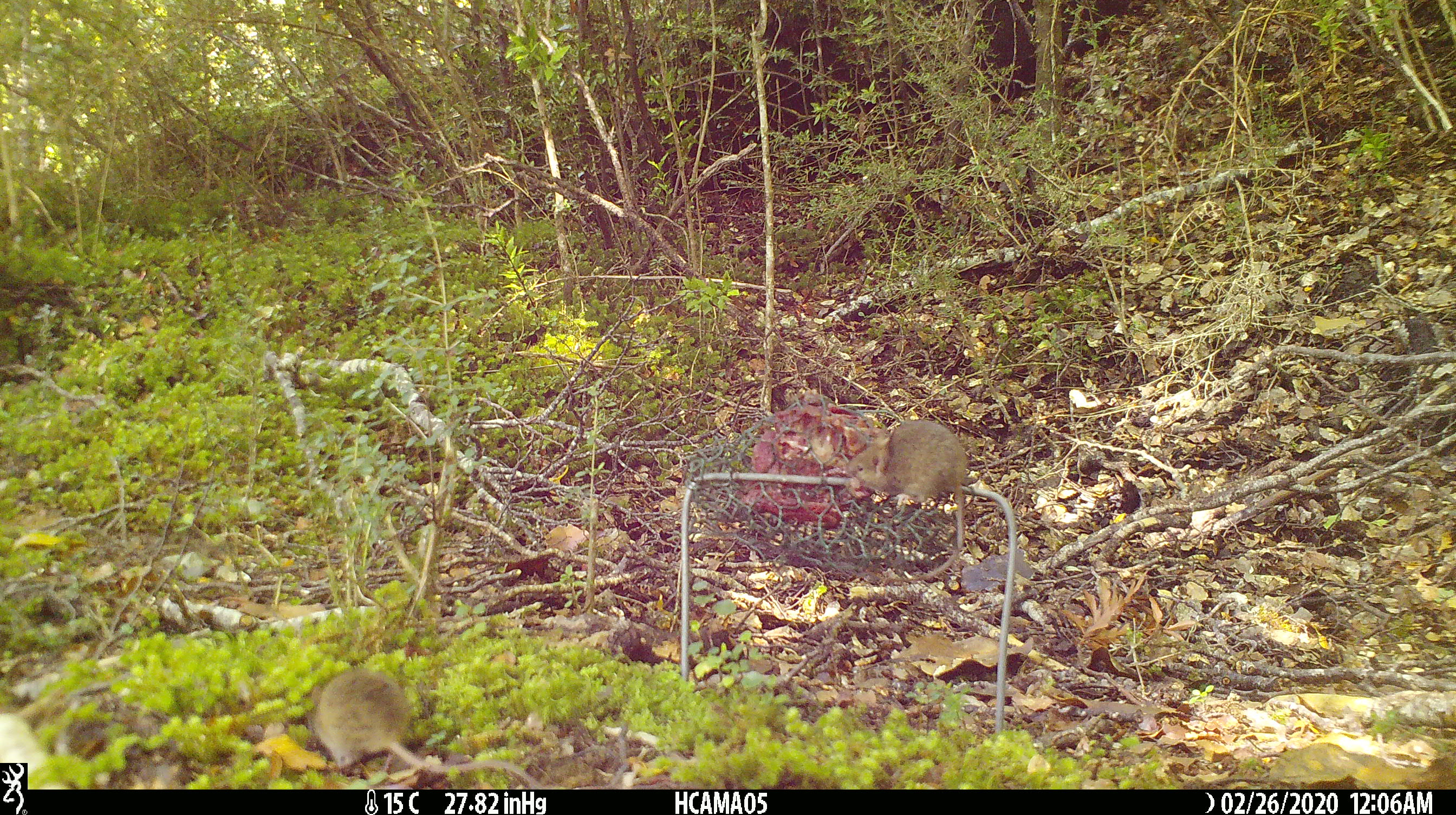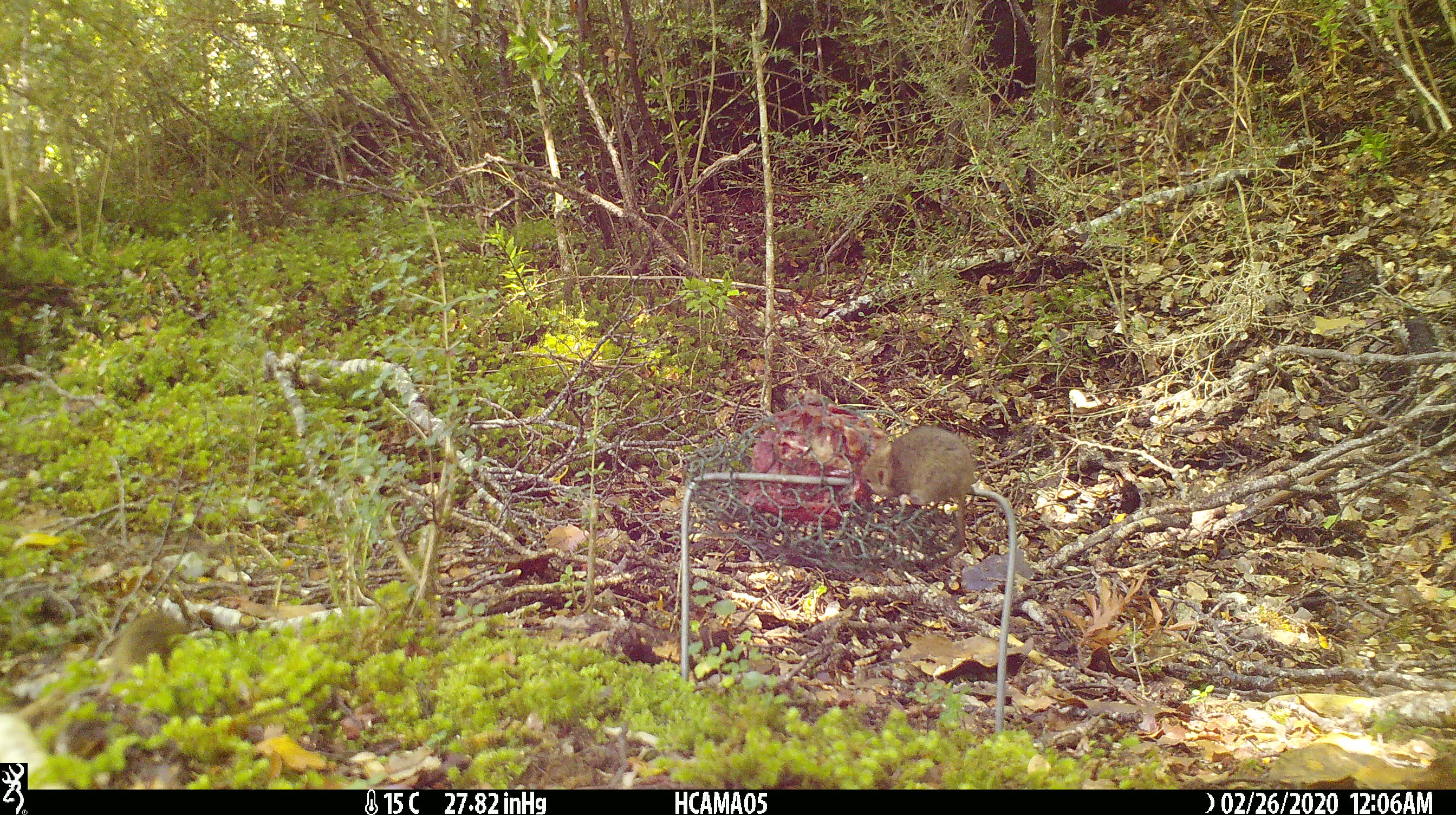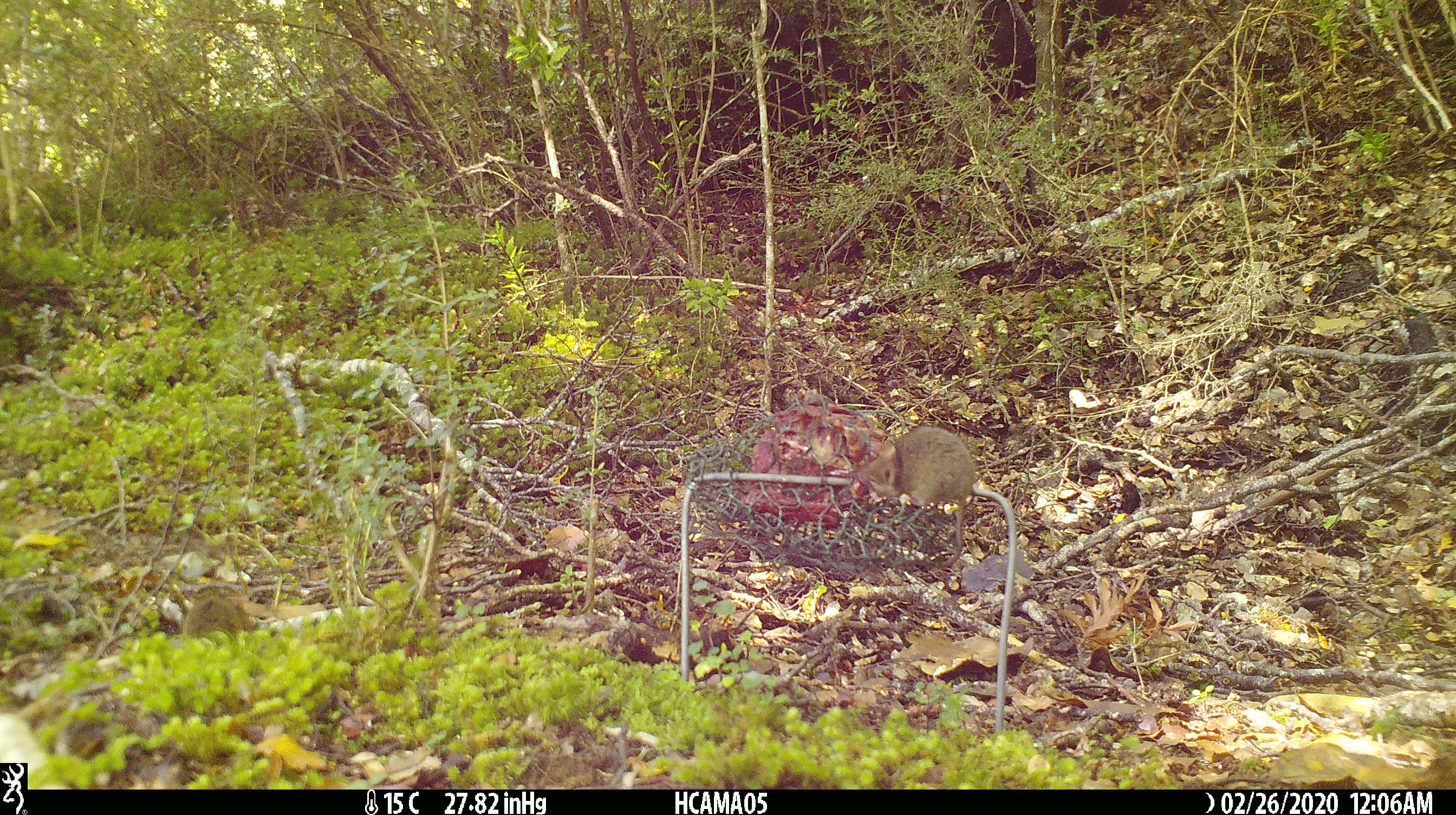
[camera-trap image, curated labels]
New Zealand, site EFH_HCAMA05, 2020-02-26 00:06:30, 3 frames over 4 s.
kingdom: Animalia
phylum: Chordata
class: Mammalia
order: Rodentia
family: Muridae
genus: Mus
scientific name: Mus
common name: mouse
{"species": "mouse (Mus)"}